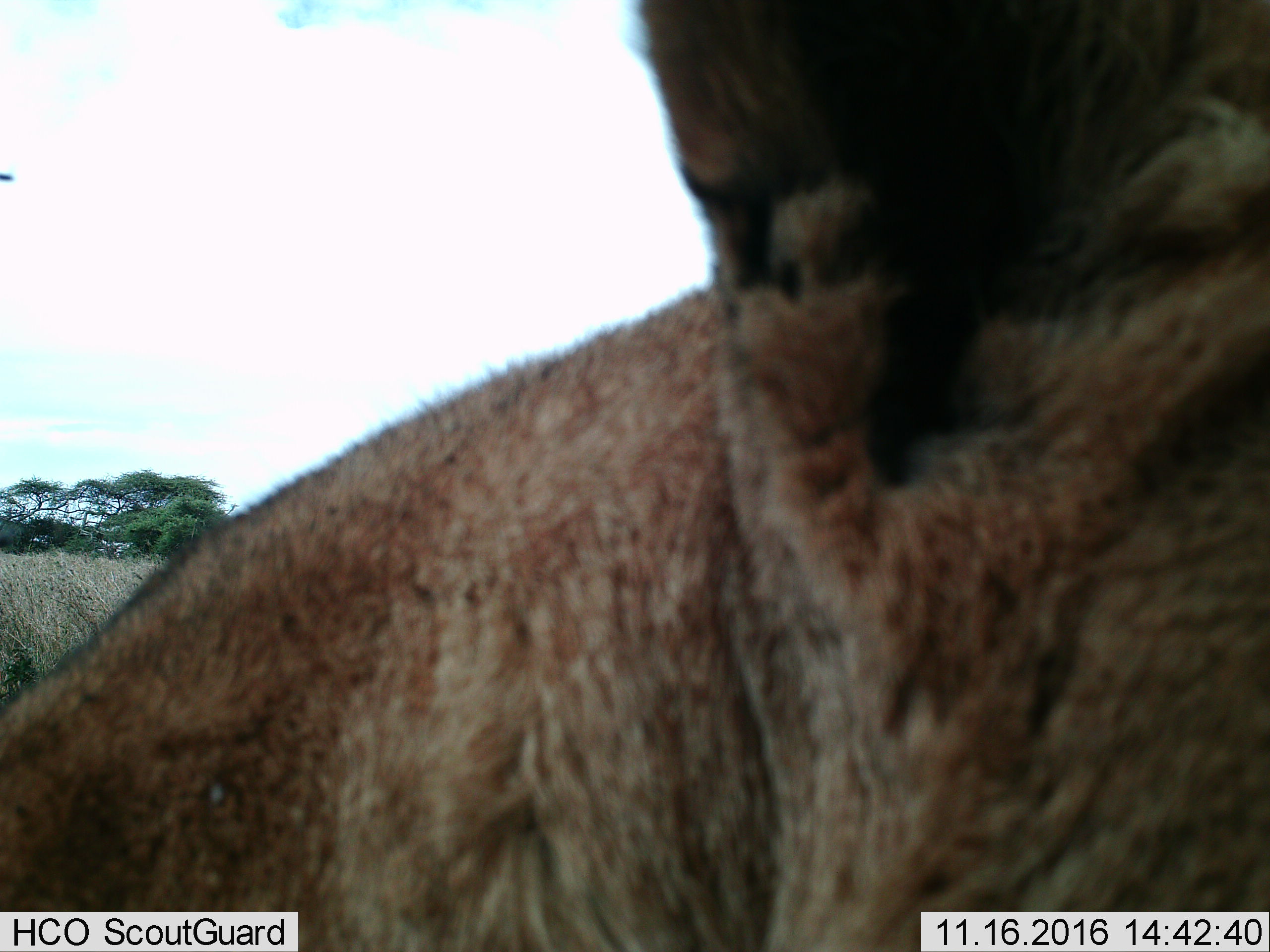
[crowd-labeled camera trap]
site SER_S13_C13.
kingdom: Animalia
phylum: Chordata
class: Mammalia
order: Carnivora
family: Felidae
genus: Panthera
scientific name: Panthera leo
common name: lion female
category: lionfemale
Lionfemale (lion female) (Panthera leo), count 1. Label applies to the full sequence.